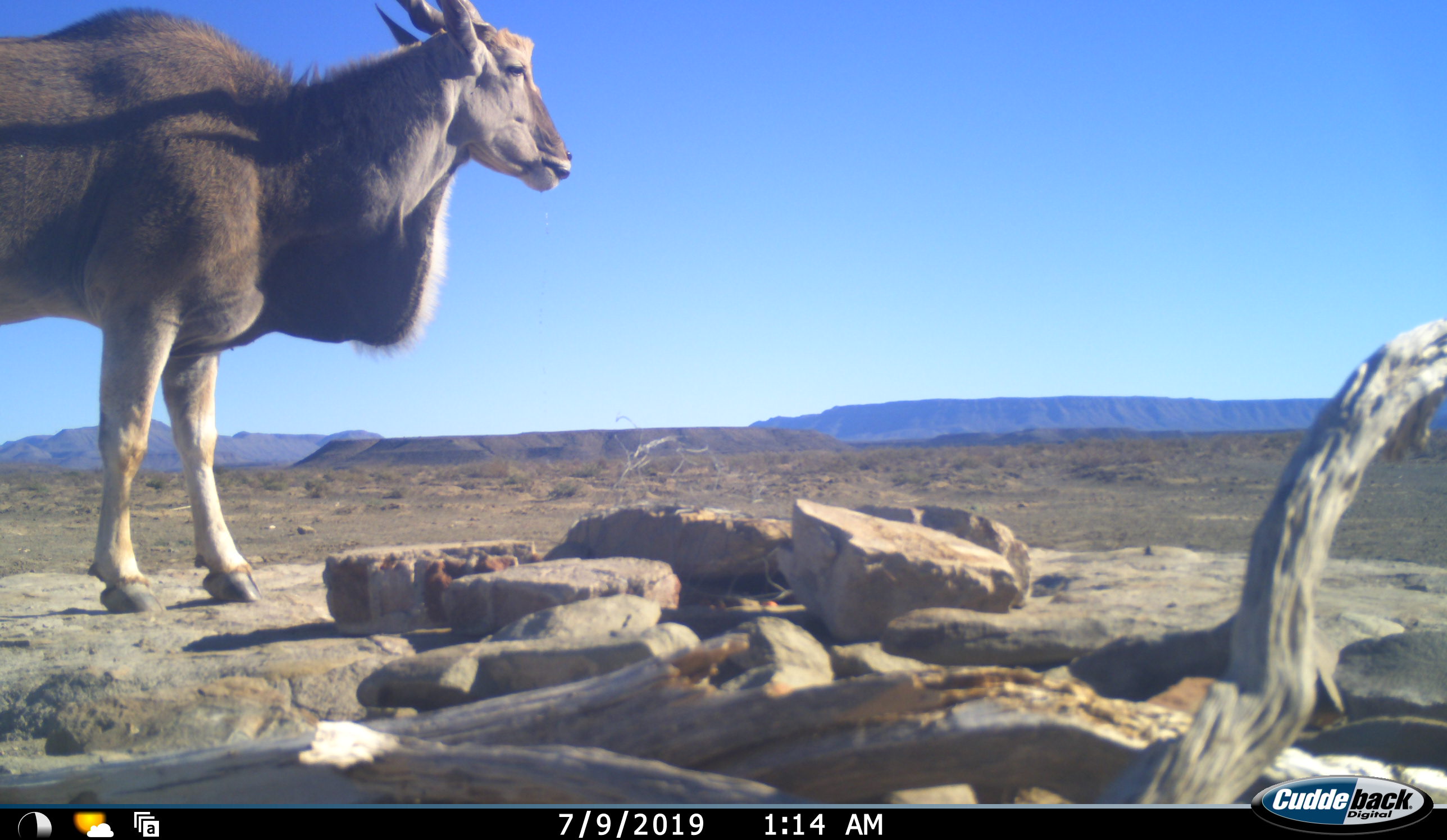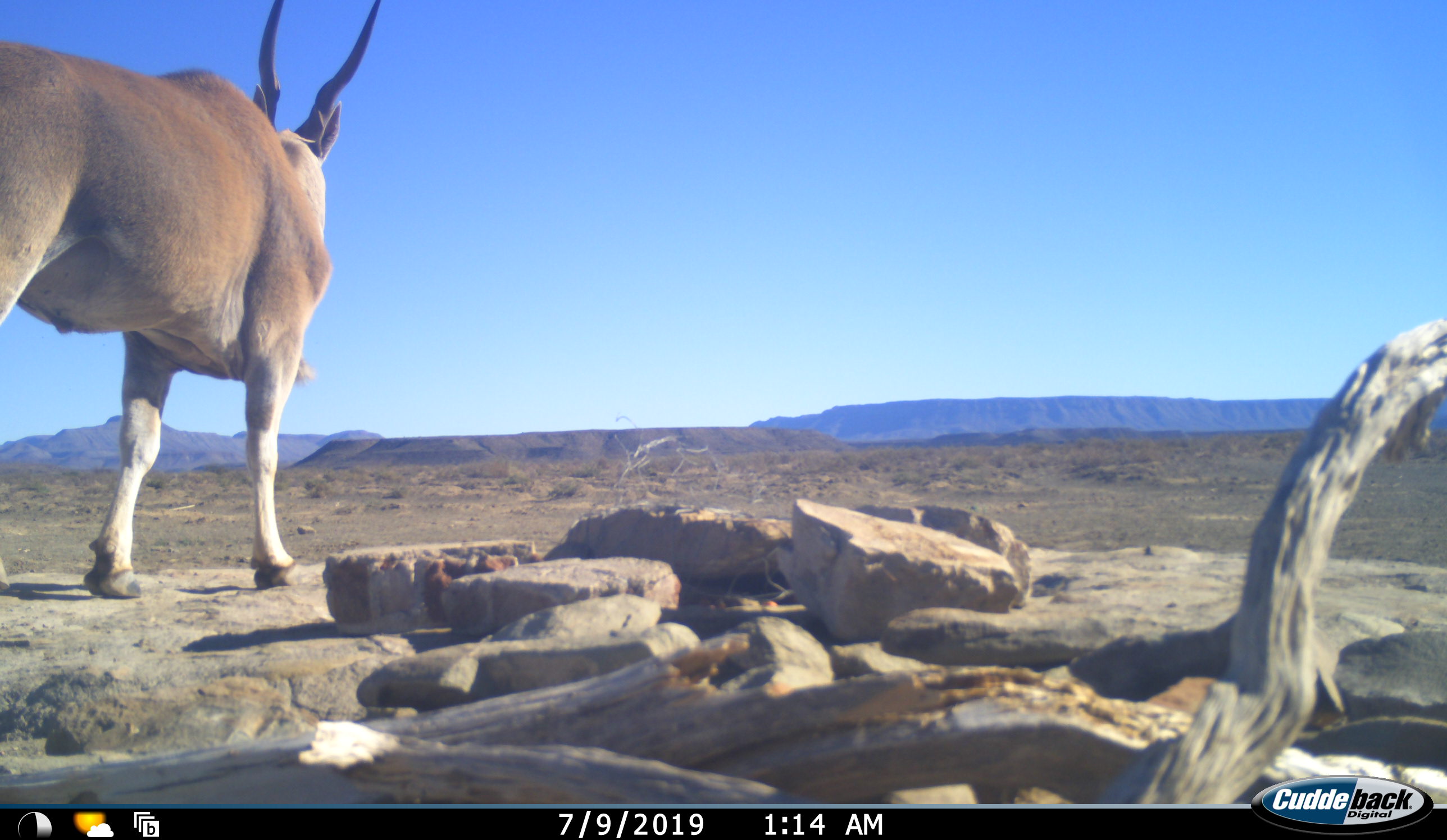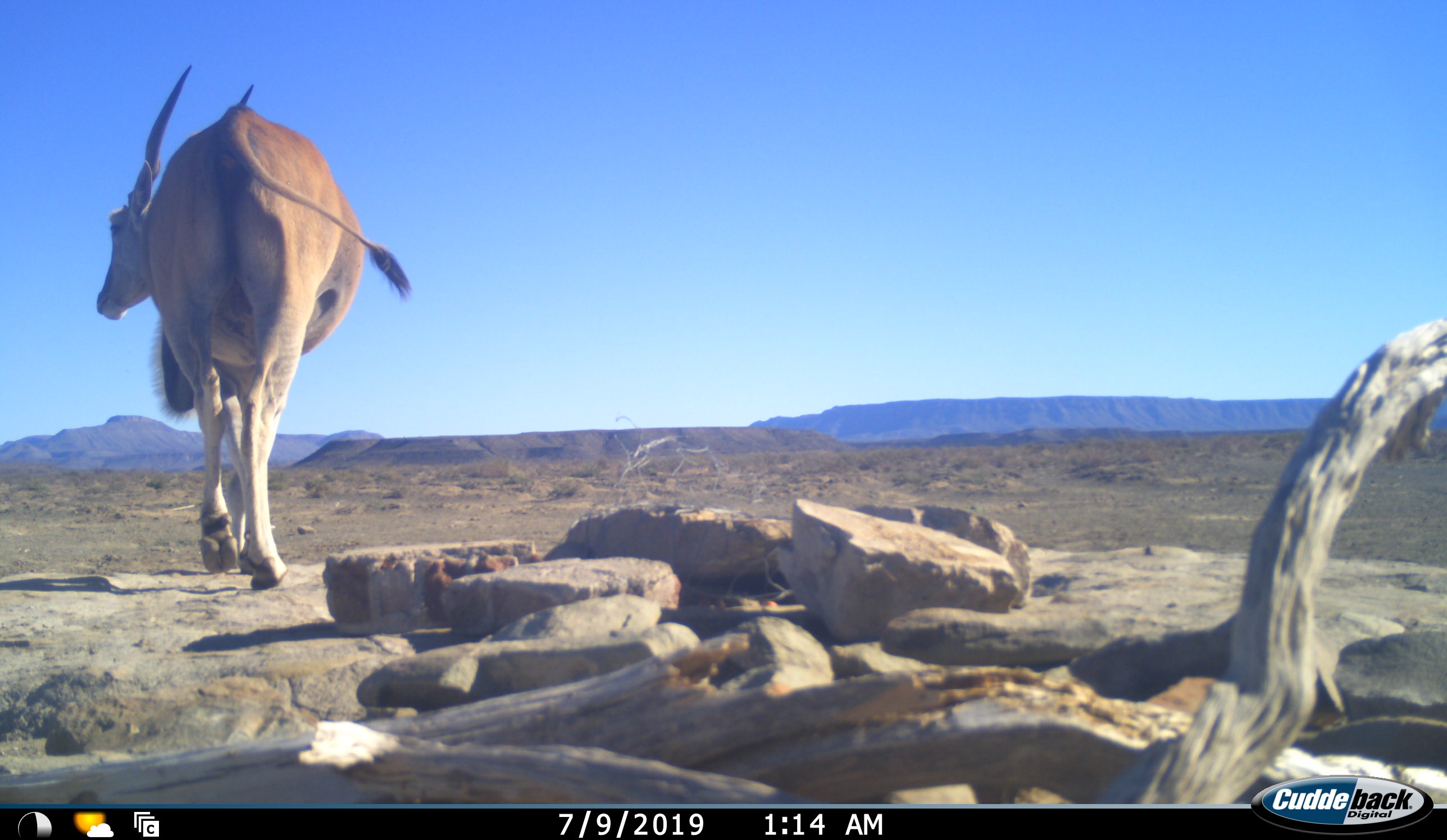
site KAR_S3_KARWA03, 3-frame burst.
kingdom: Animalia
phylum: Chordata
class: Mammalia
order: Artiodactyla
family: Bovidae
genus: Tragelaphus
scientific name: Tragelaphus oryx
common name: eland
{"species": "eland (Tragelaphus oryx)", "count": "1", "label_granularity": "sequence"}